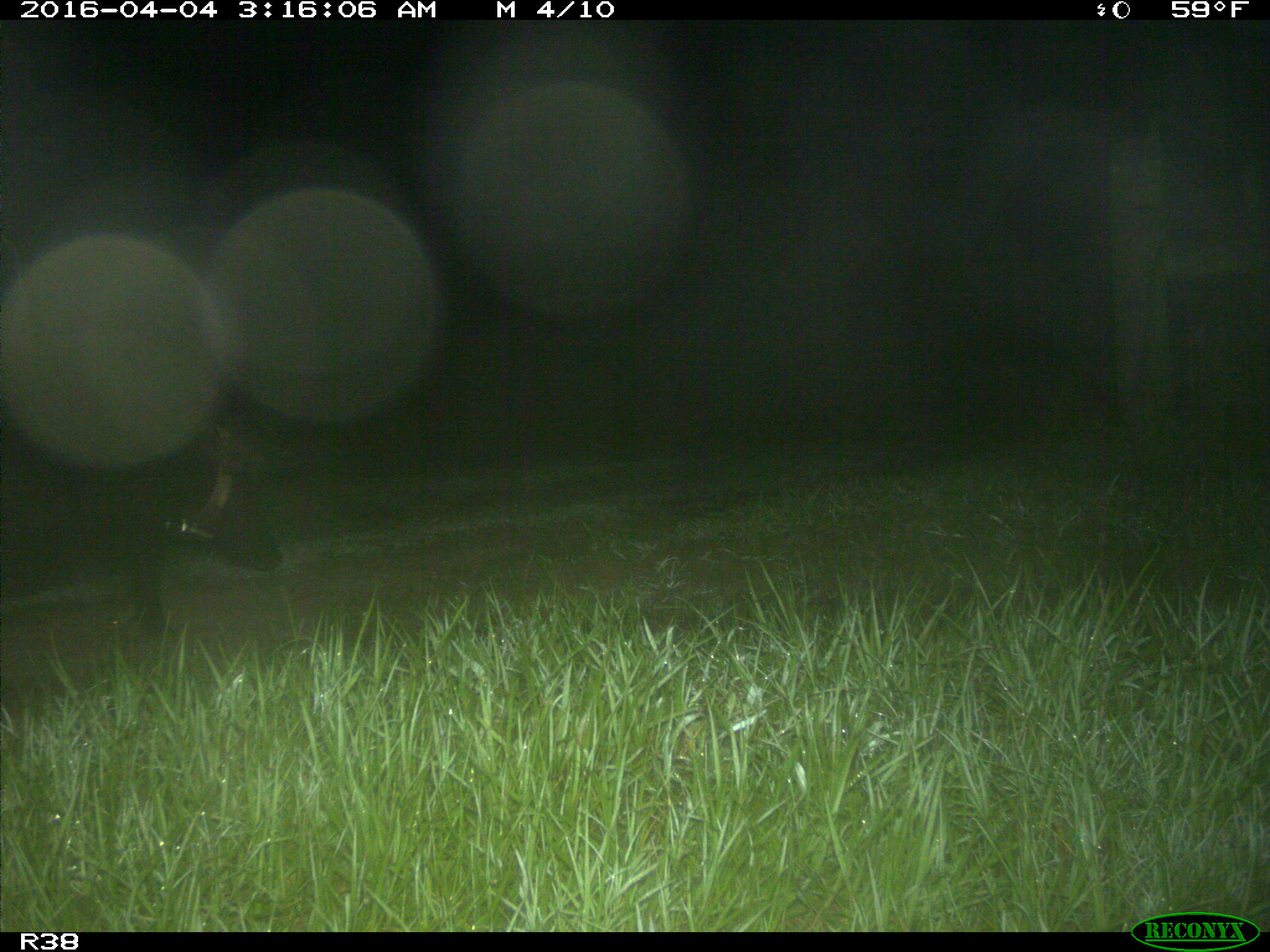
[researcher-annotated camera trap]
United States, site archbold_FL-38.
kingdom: Animalia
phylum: Chordata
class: Mammalia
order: Artiodactyla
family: Suidae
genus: Sus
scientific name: Sus scrofa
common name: wild boar